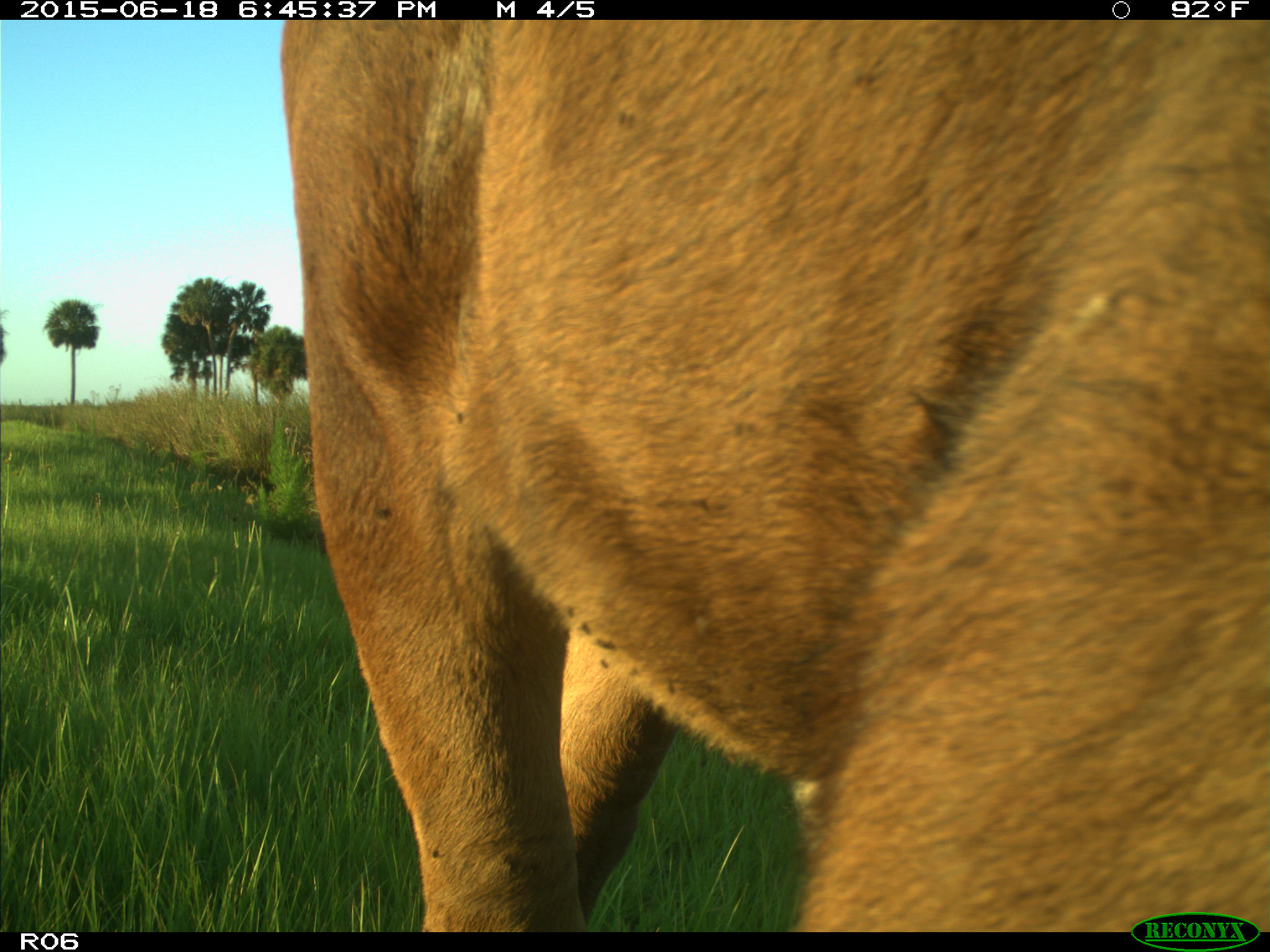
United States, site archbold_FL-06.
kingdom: Animalia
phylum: Chordata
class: Mammalia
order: Artiodactyla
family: Bovidae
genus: Bos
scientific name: Bos taurus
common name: domestic cow